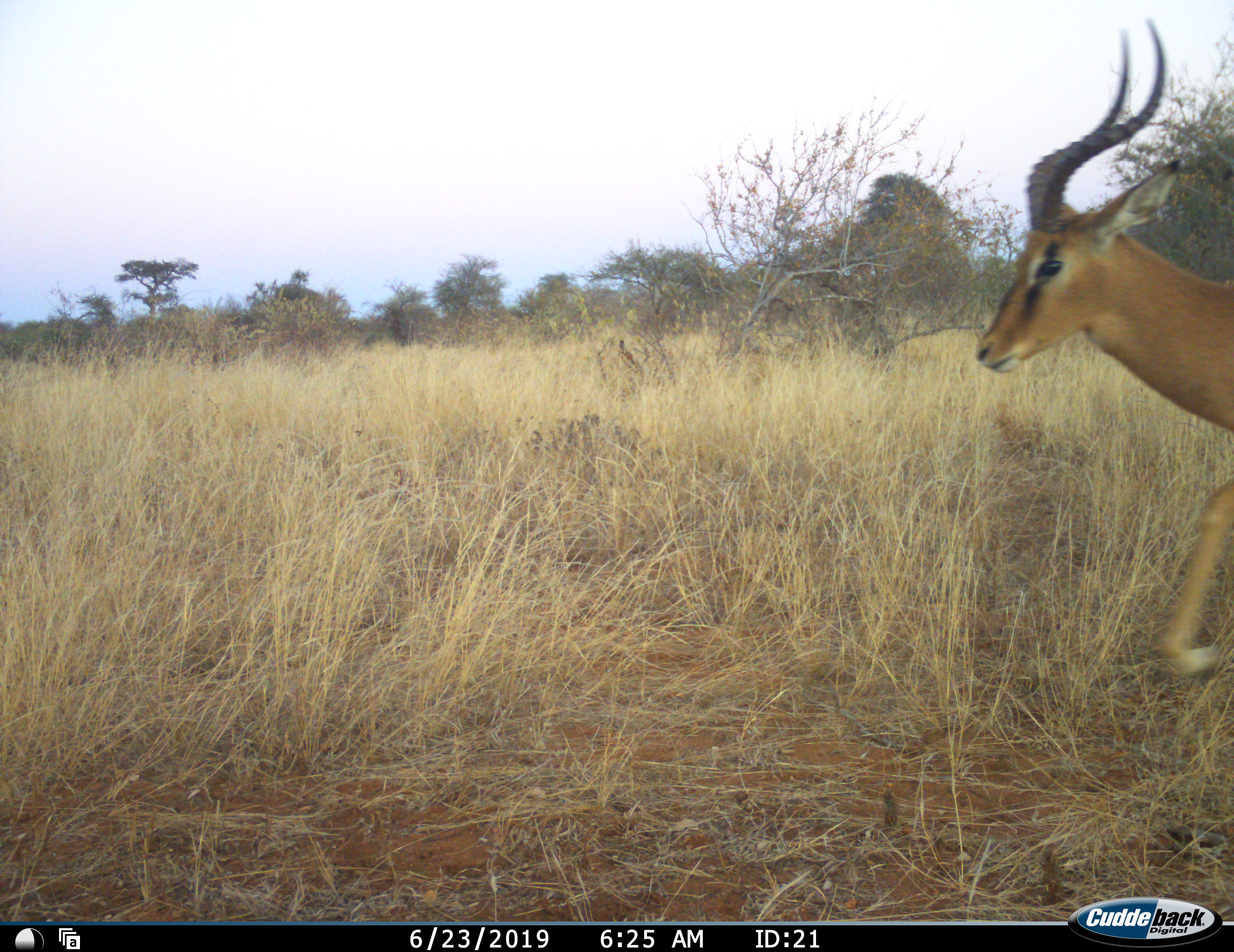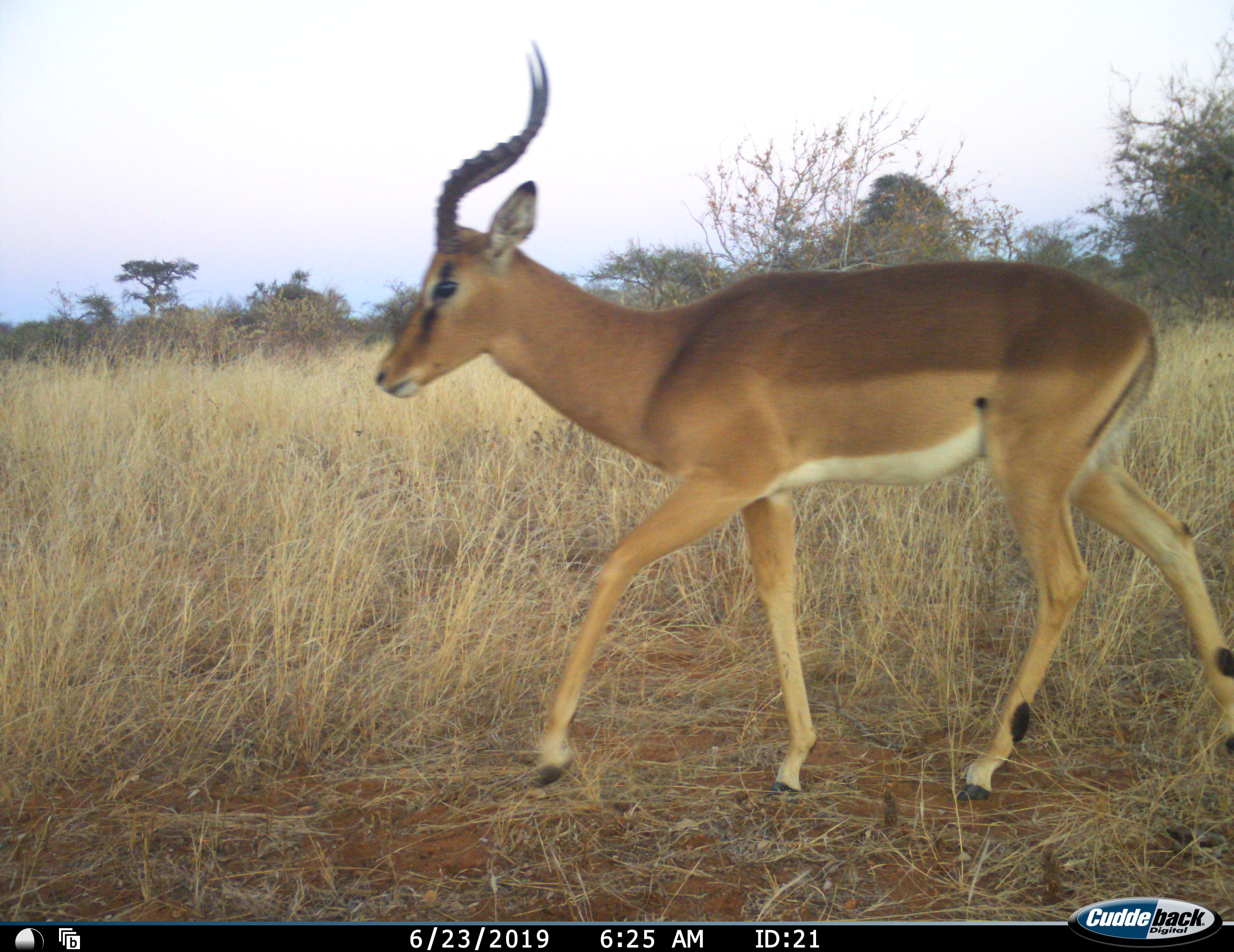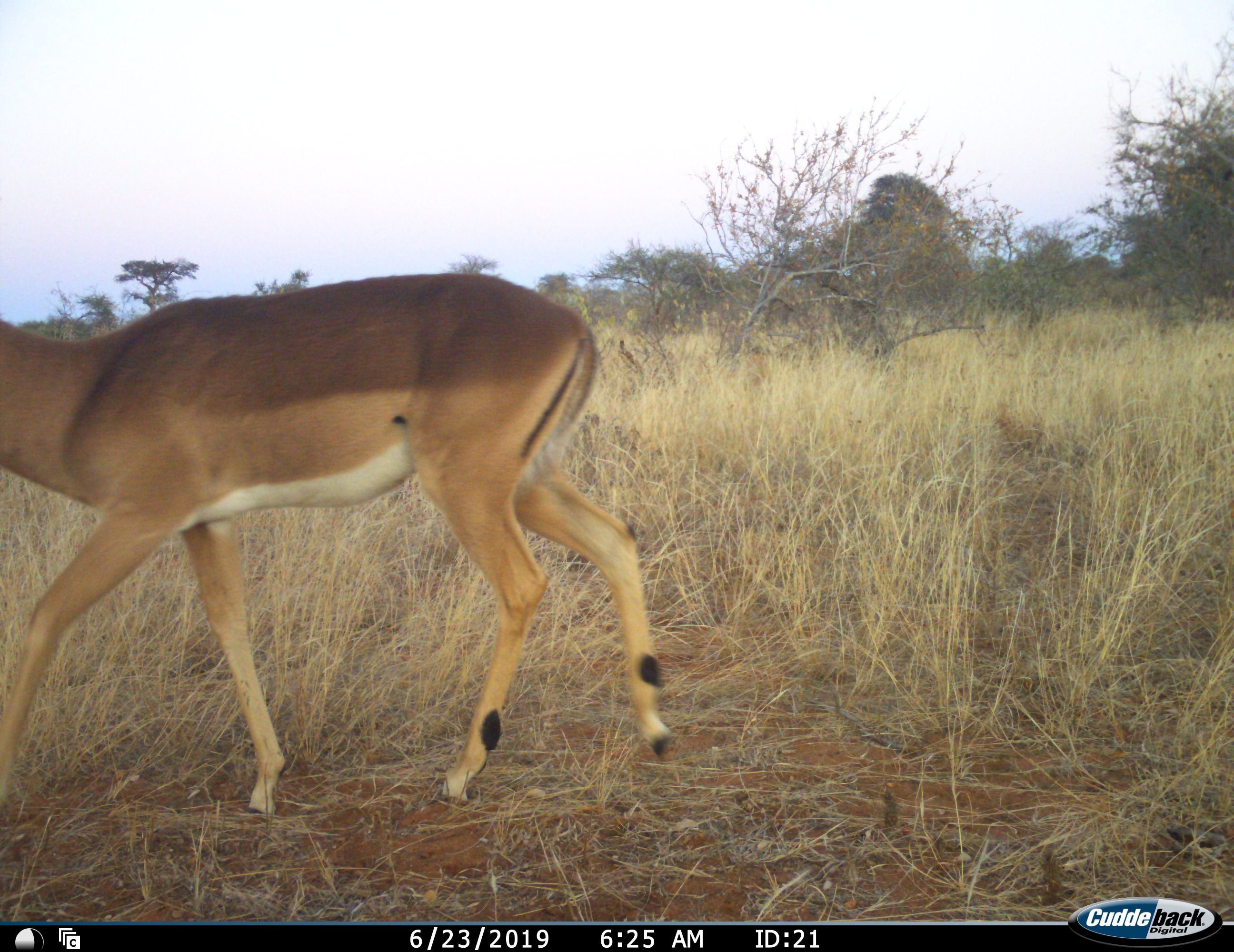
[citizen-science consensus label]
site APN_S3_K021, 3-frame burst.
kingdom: Animalia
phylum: Chordata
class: Mammalia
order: Artiodactyla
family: Bovidae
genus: Aepyceros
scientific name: Aepyceros melampus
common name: impala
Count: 1.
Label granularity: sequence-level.